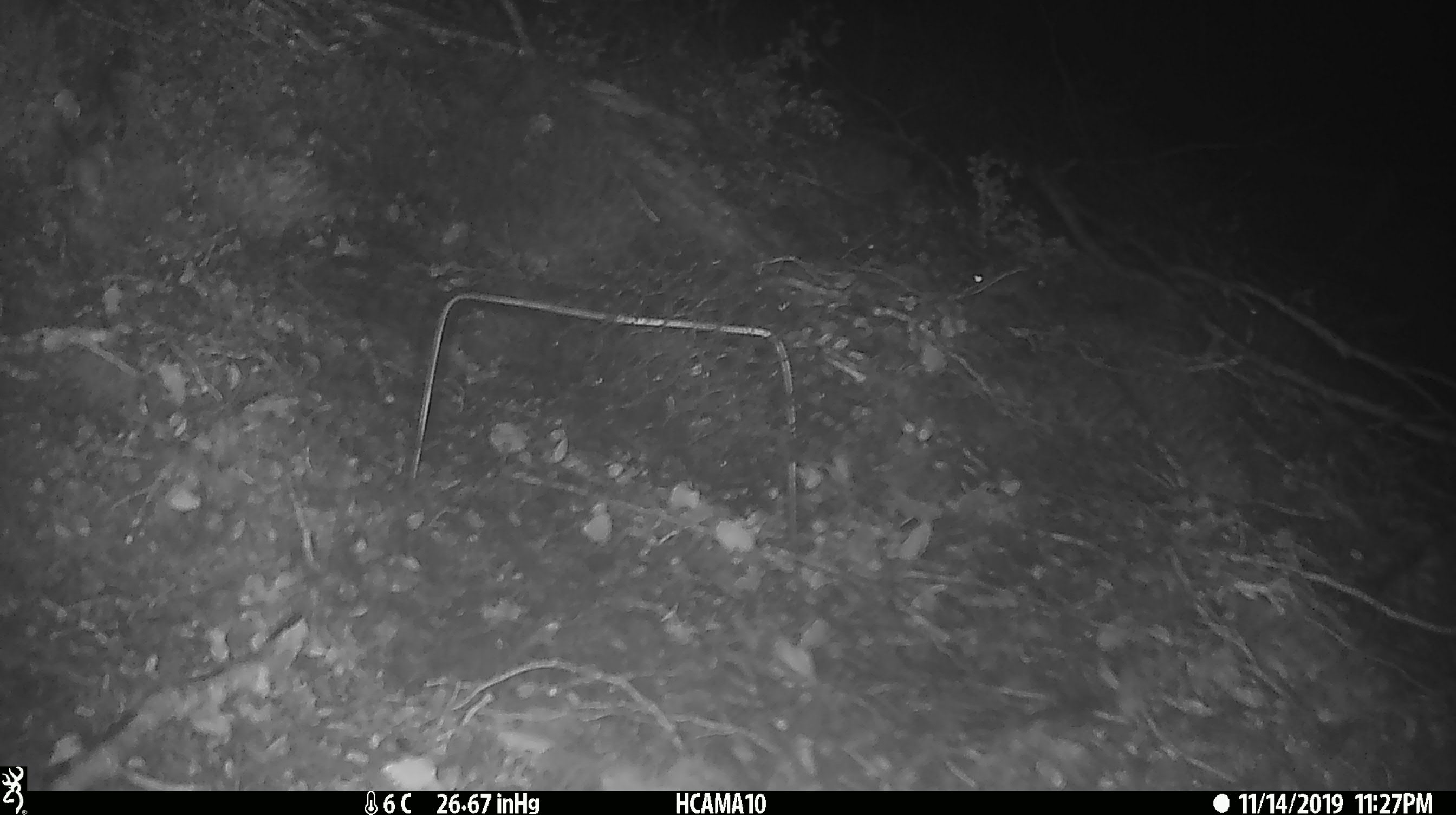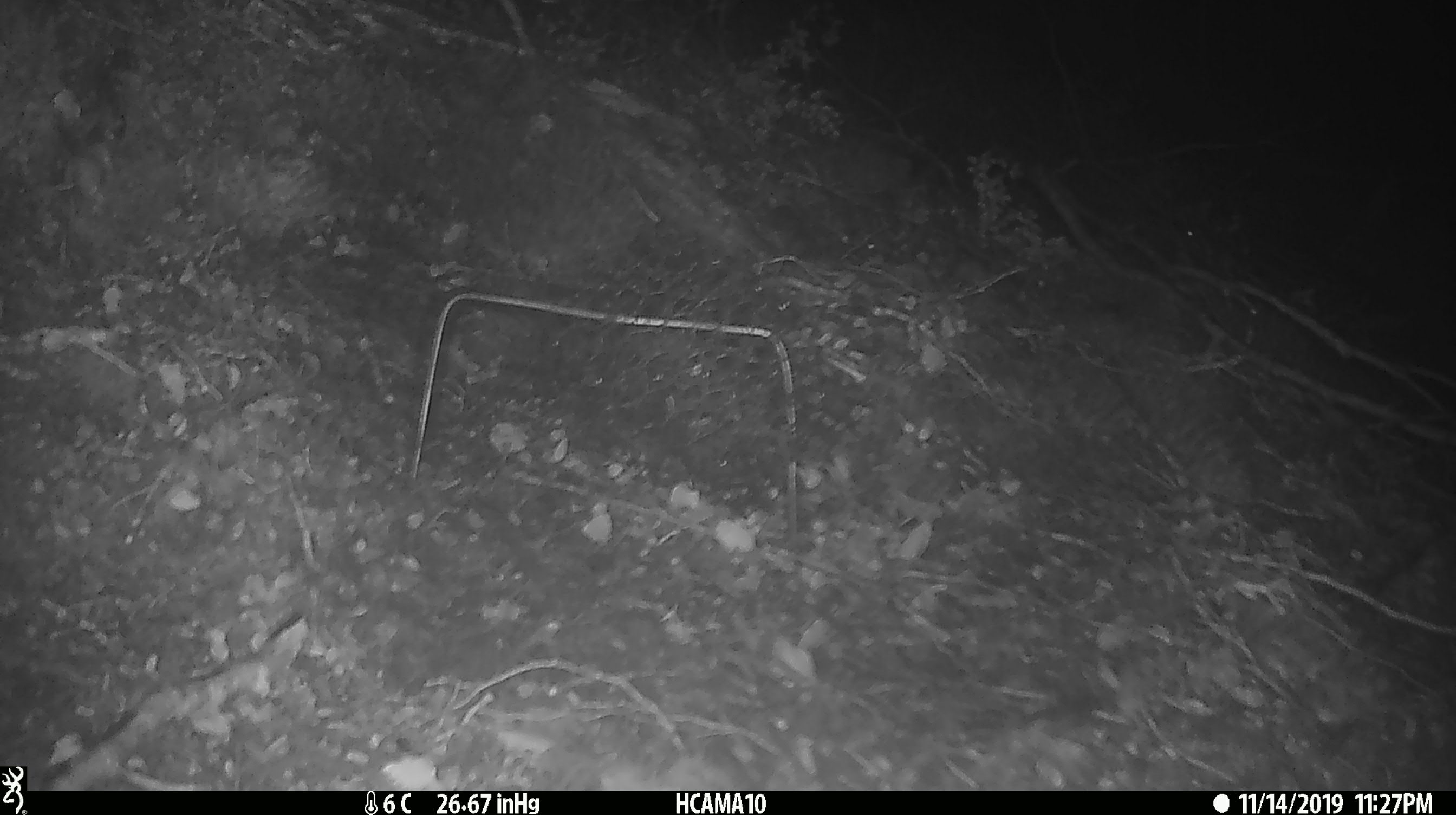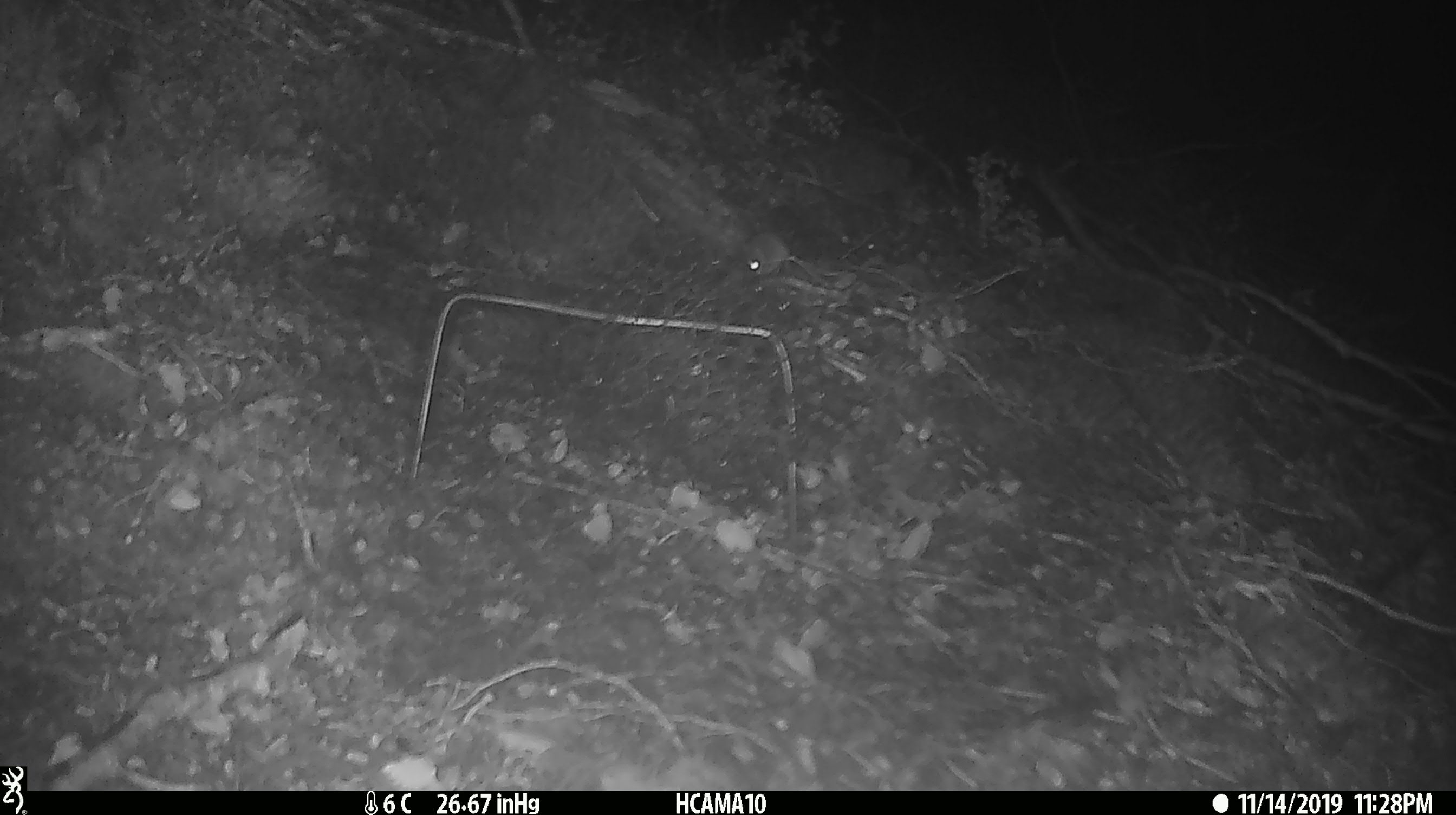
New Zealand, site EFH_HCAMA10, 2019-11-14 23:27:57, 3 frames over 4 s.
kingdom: Animalia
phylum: Chordata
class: Mammalia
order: Rodentia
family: Muridae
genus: Mus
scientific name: Mus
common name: mouse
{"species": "mouse (Mus)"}